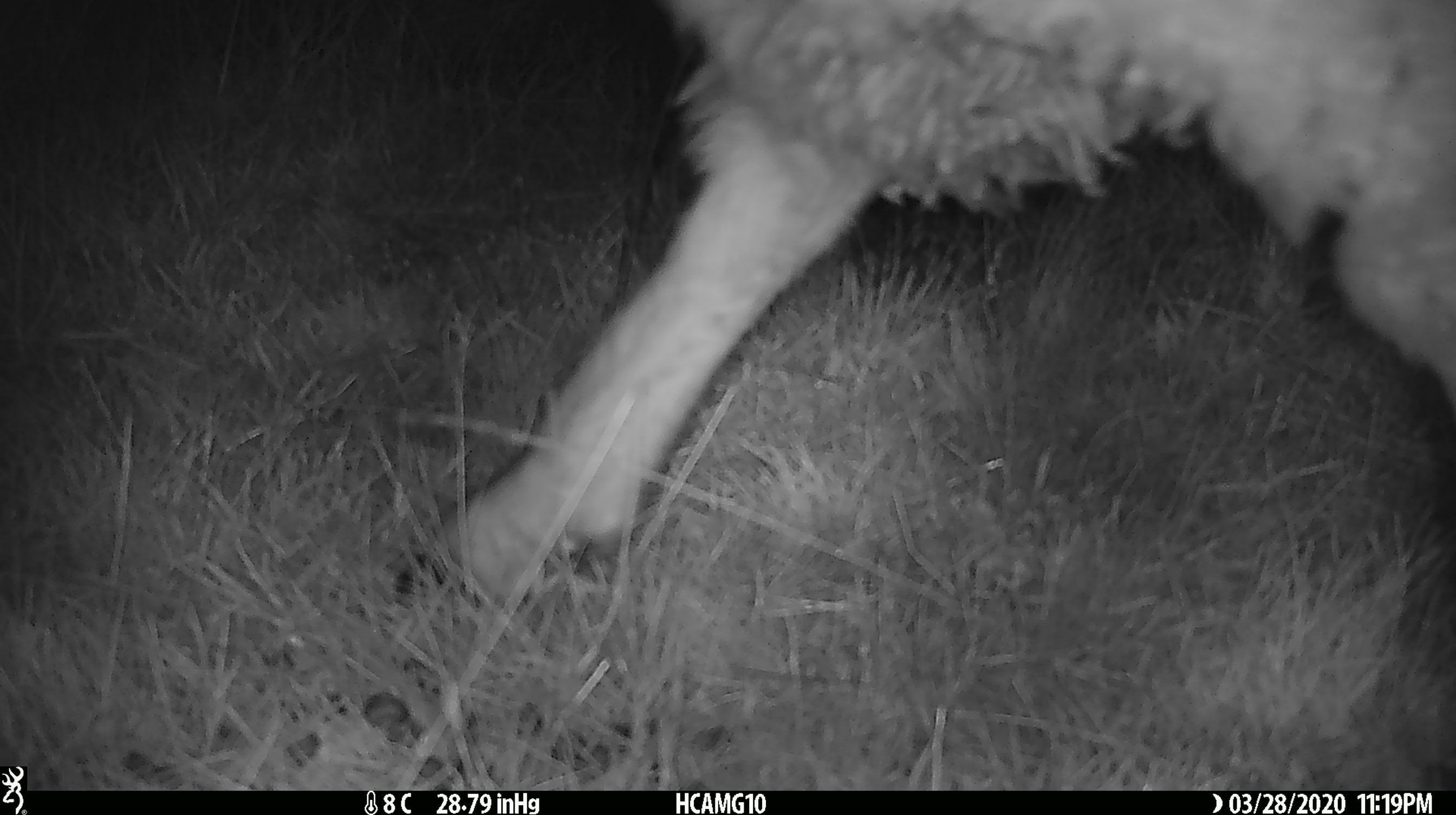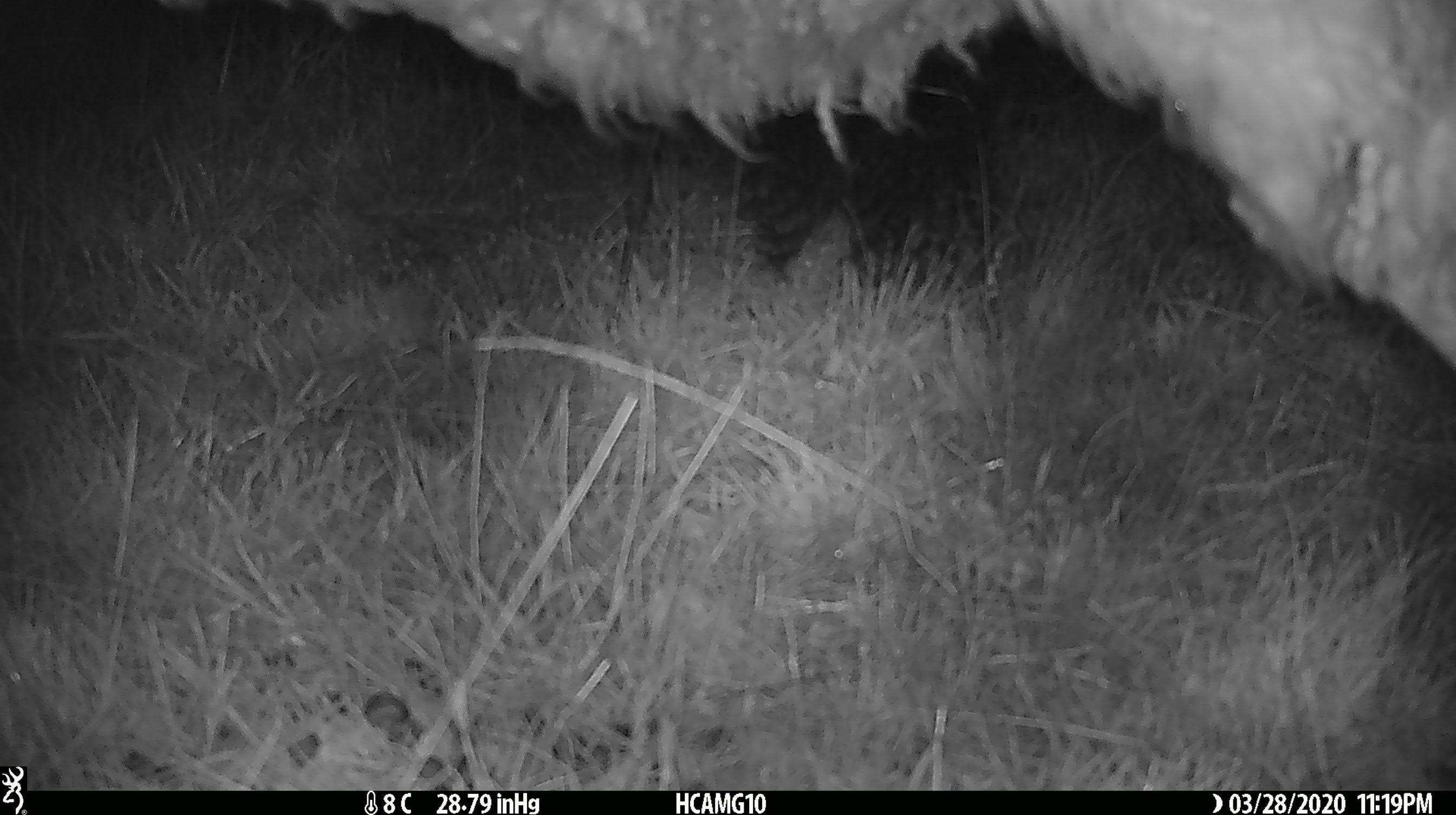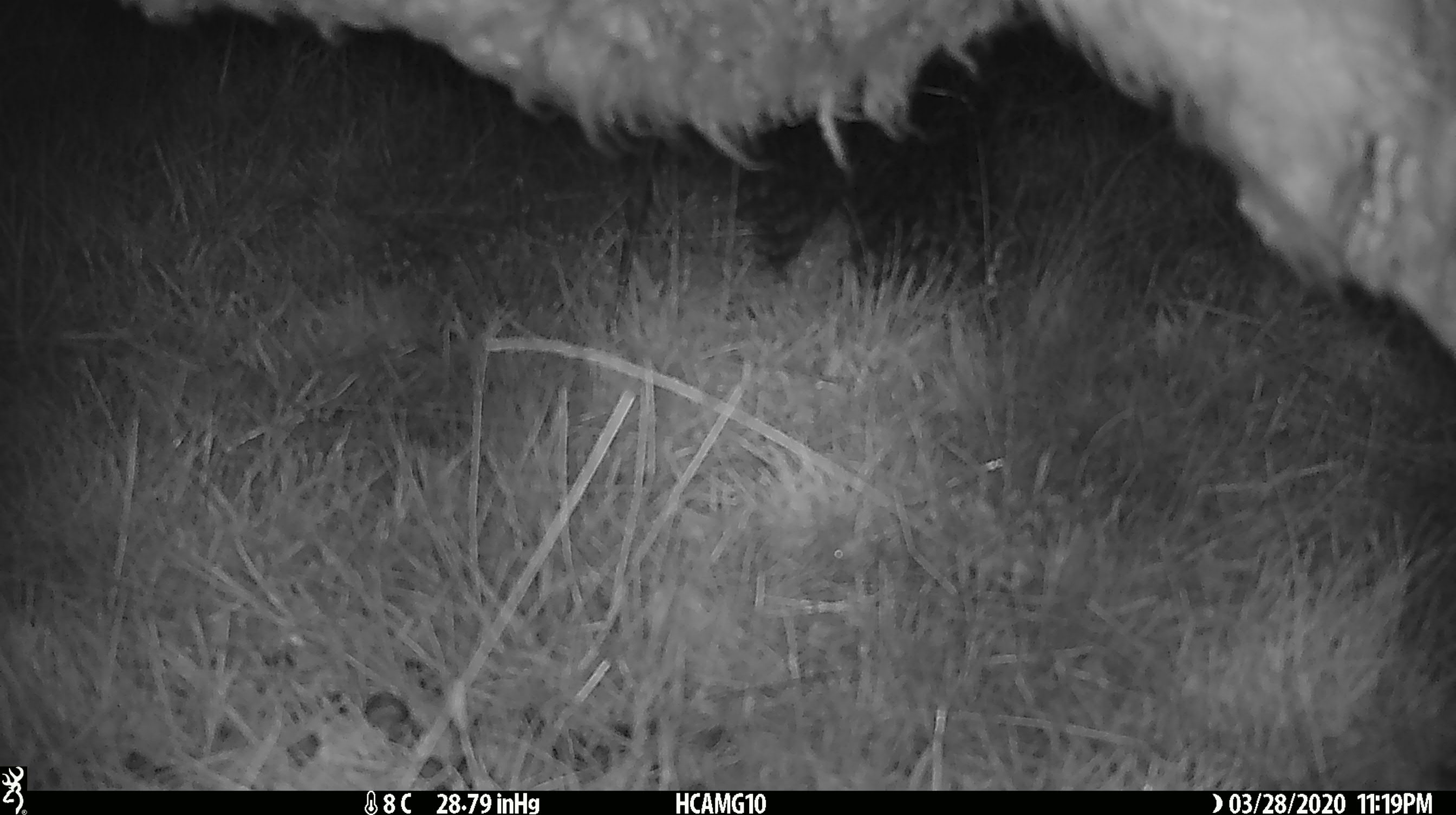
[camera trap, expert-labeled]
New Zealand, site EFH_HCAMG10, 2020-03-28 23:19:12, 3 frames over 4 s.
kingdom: Animalia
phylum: Chordata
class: Mammalia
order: Artiodactyla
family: Bovidae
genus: Ovis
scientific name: Ovis aries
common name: domestic sheep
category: sheep